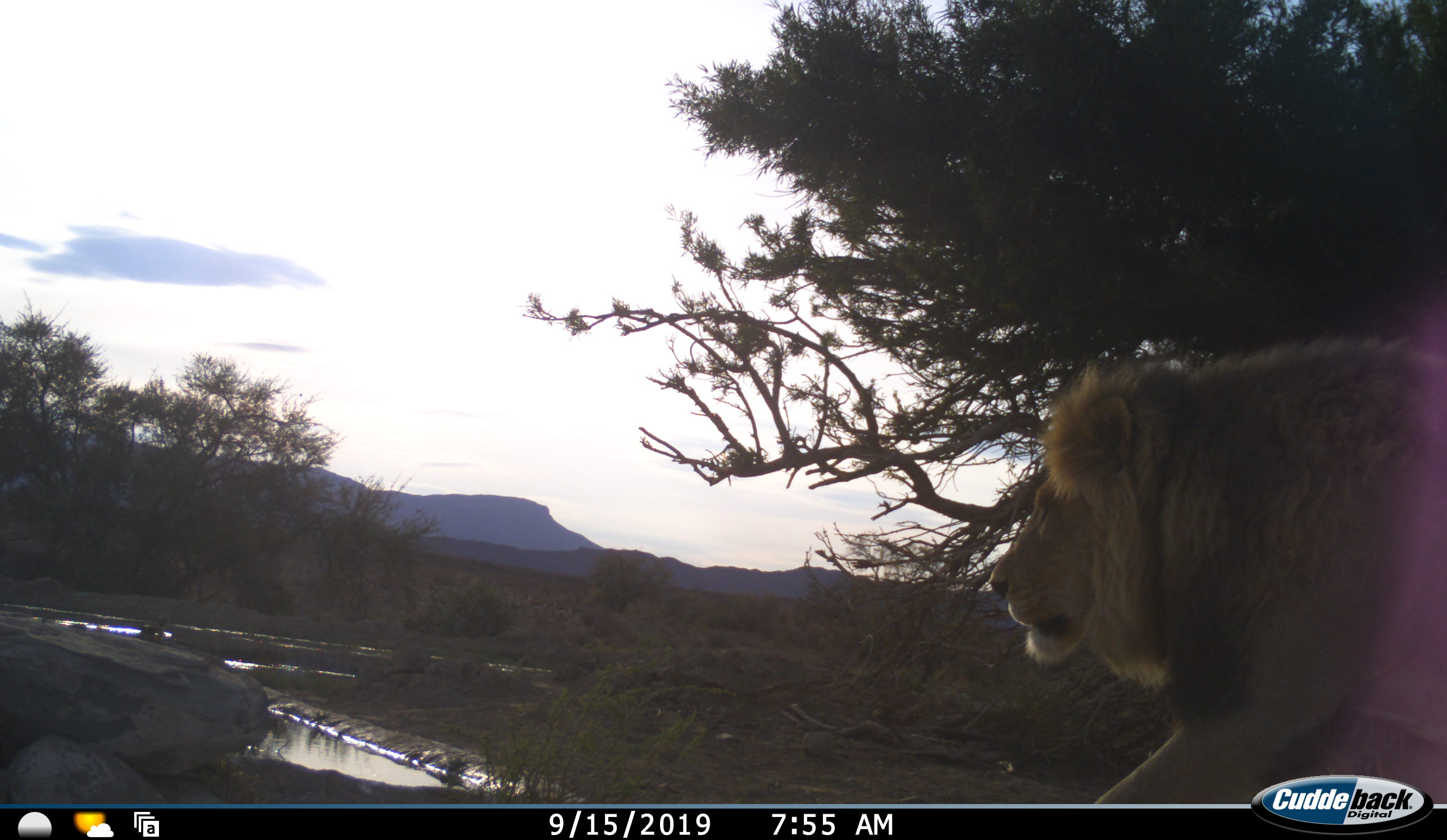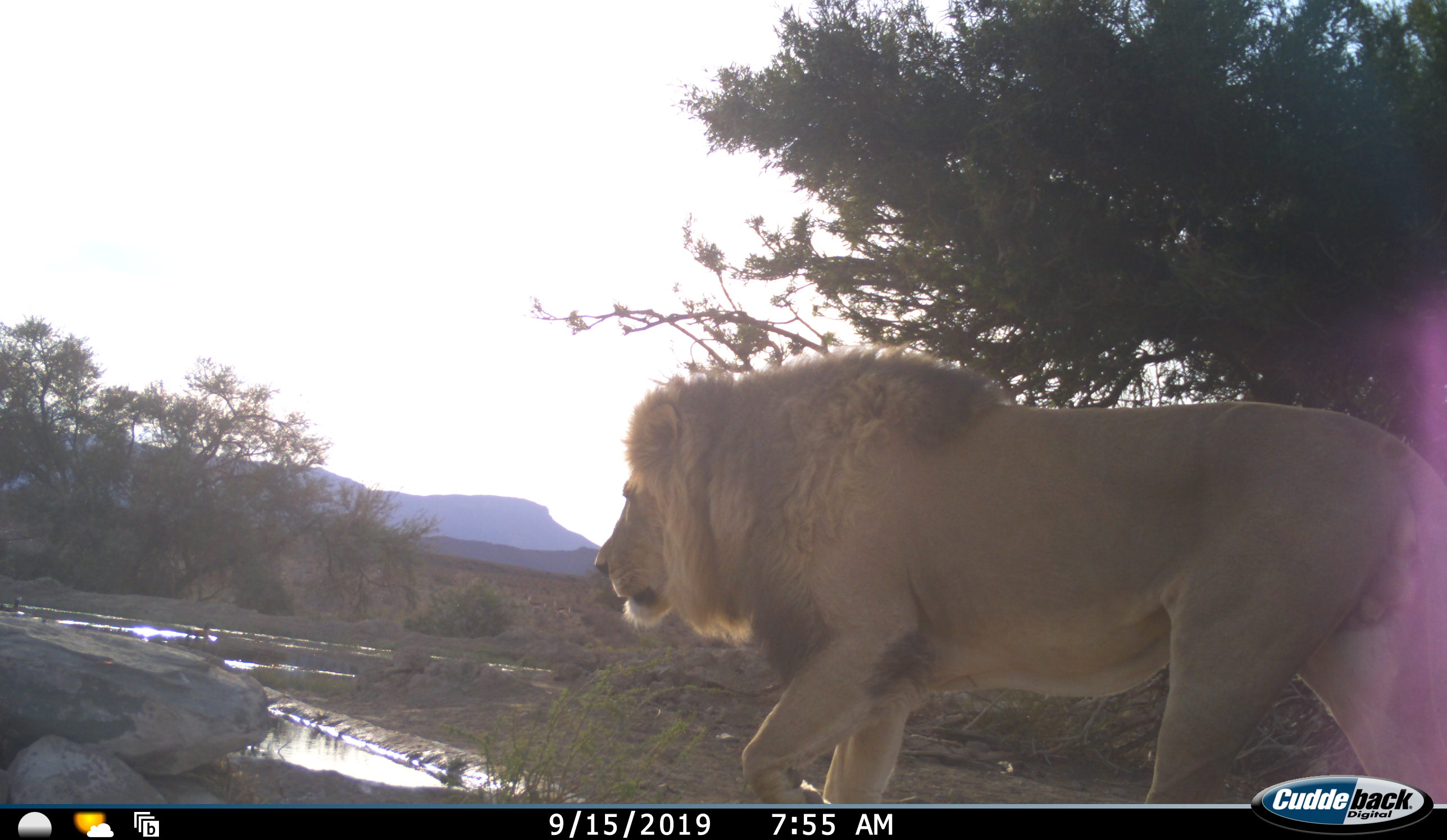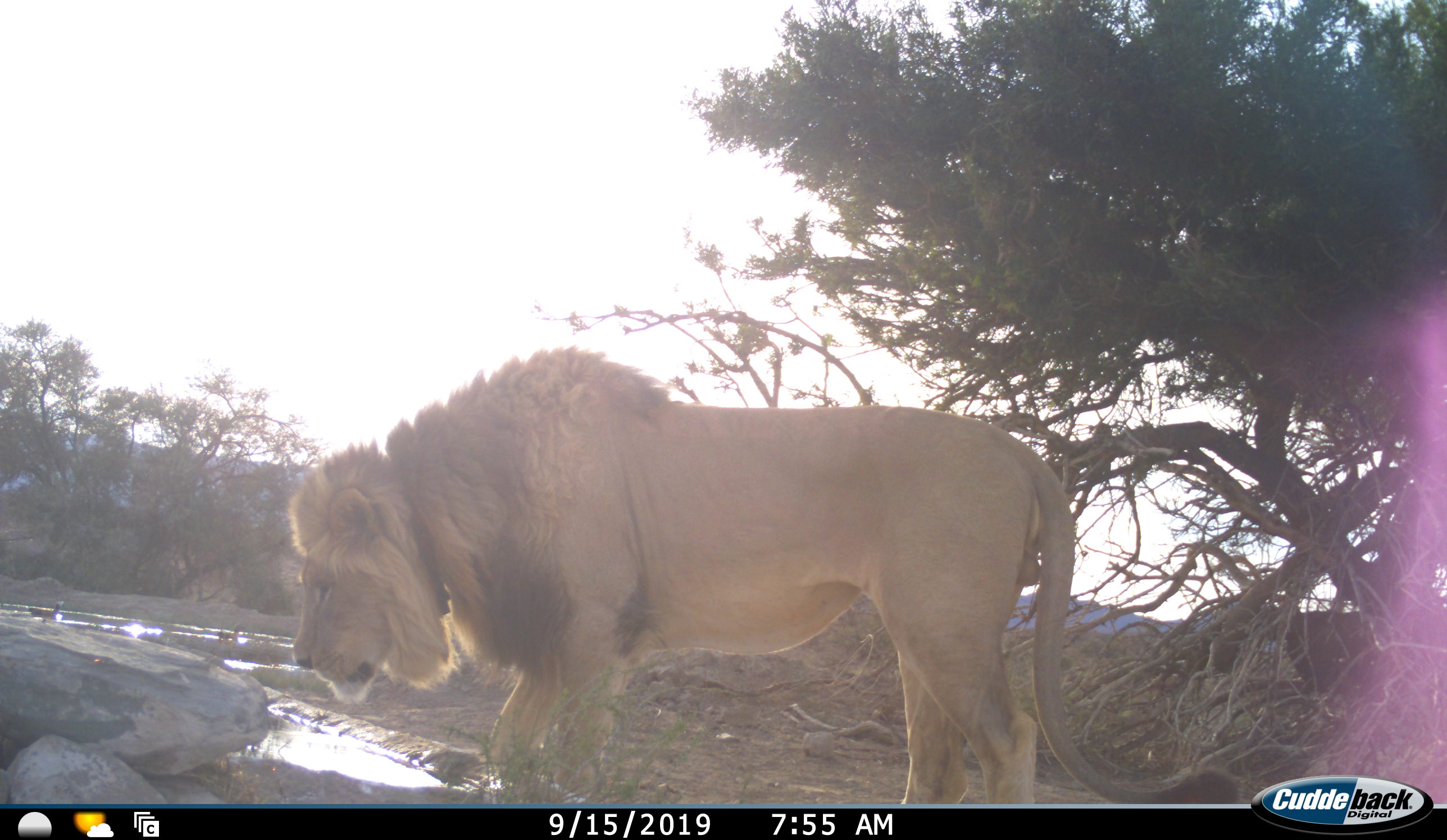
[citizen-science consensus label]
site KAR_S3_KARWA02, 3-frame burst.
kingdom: Animalia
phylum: Chordata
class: Mammalia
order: Carnivora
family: Felidae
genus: Panthera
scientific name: Panthera leo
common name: lion male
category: lionmale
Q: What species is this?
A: Lionmale (lion male) (Panthera leo).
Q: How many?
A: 1.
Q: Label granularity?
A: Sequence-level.